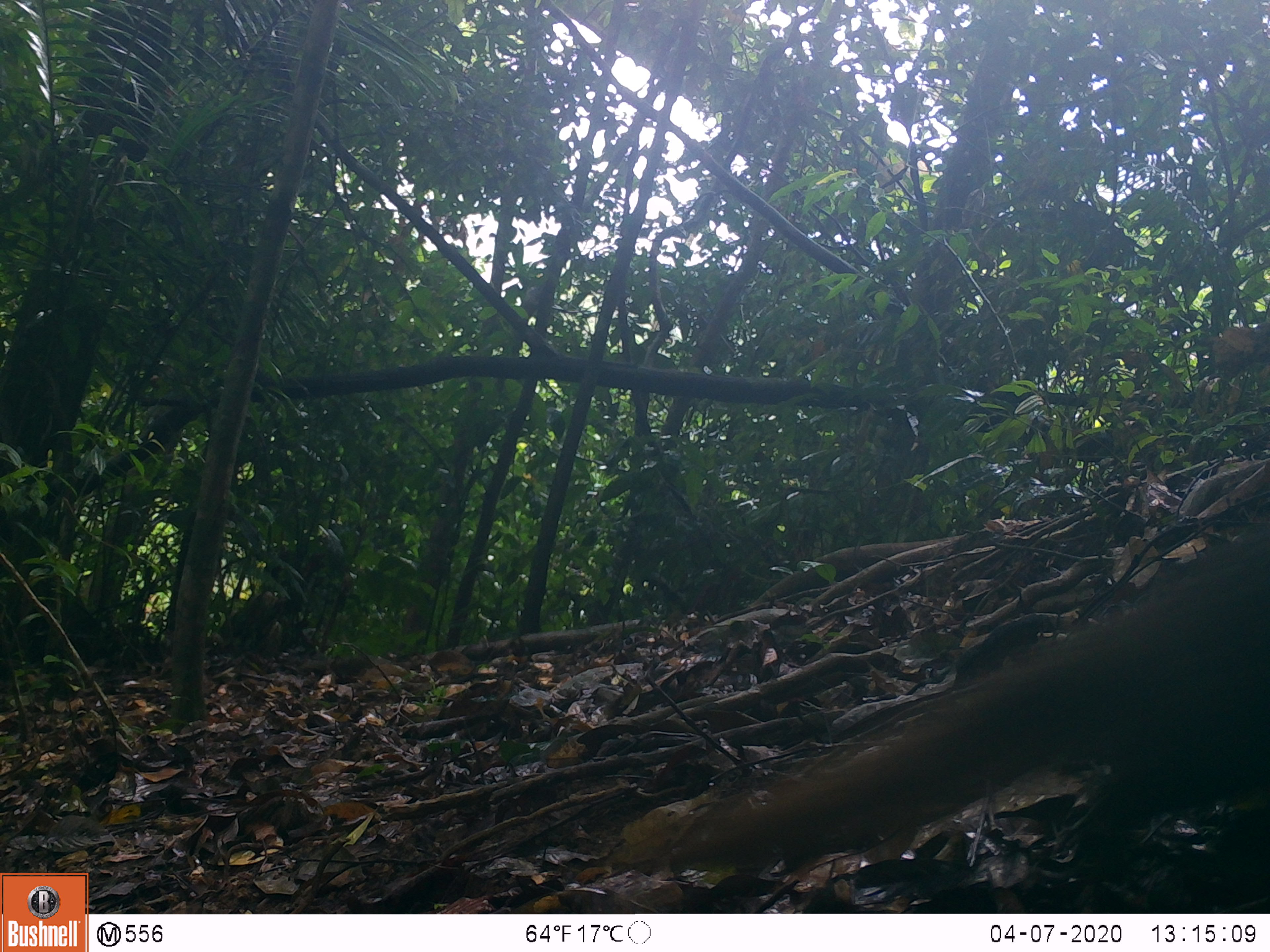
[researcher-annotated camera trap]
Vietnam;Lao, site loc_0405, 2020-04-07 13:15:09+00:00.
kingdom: Animalia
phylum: Chordata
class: Mammalia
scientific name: Mammalia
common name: mammal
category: unidentified small mammal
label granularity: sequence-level